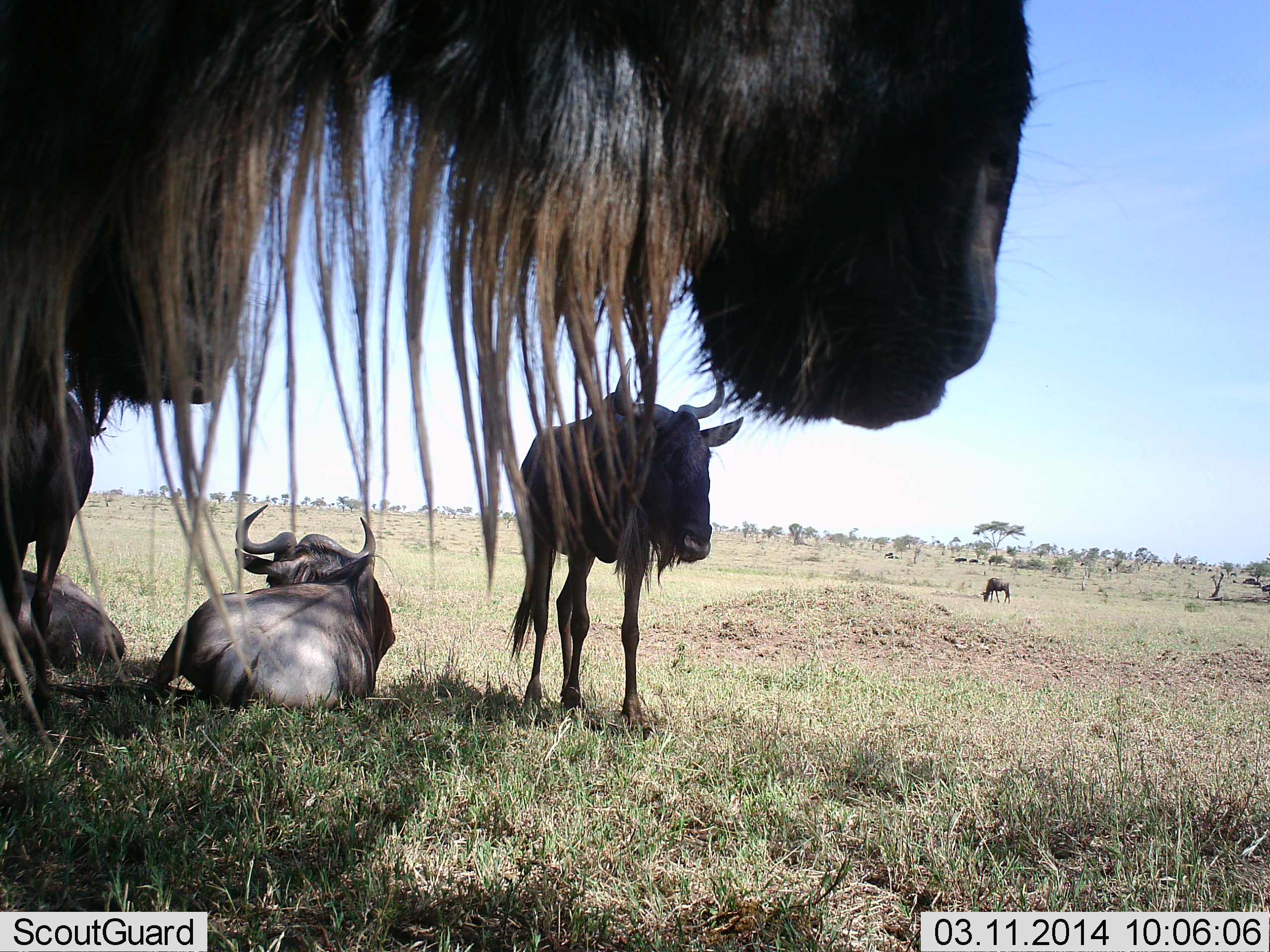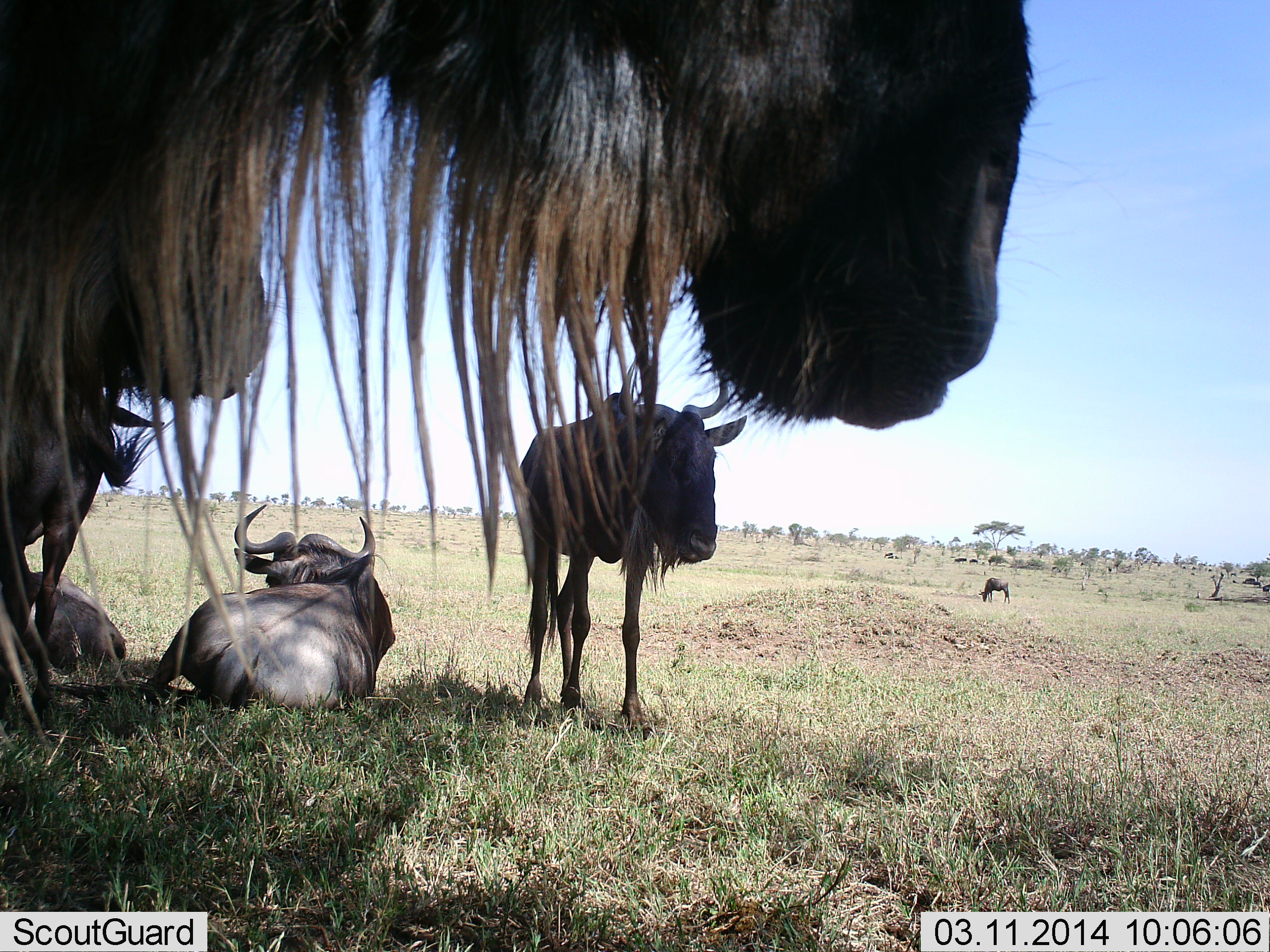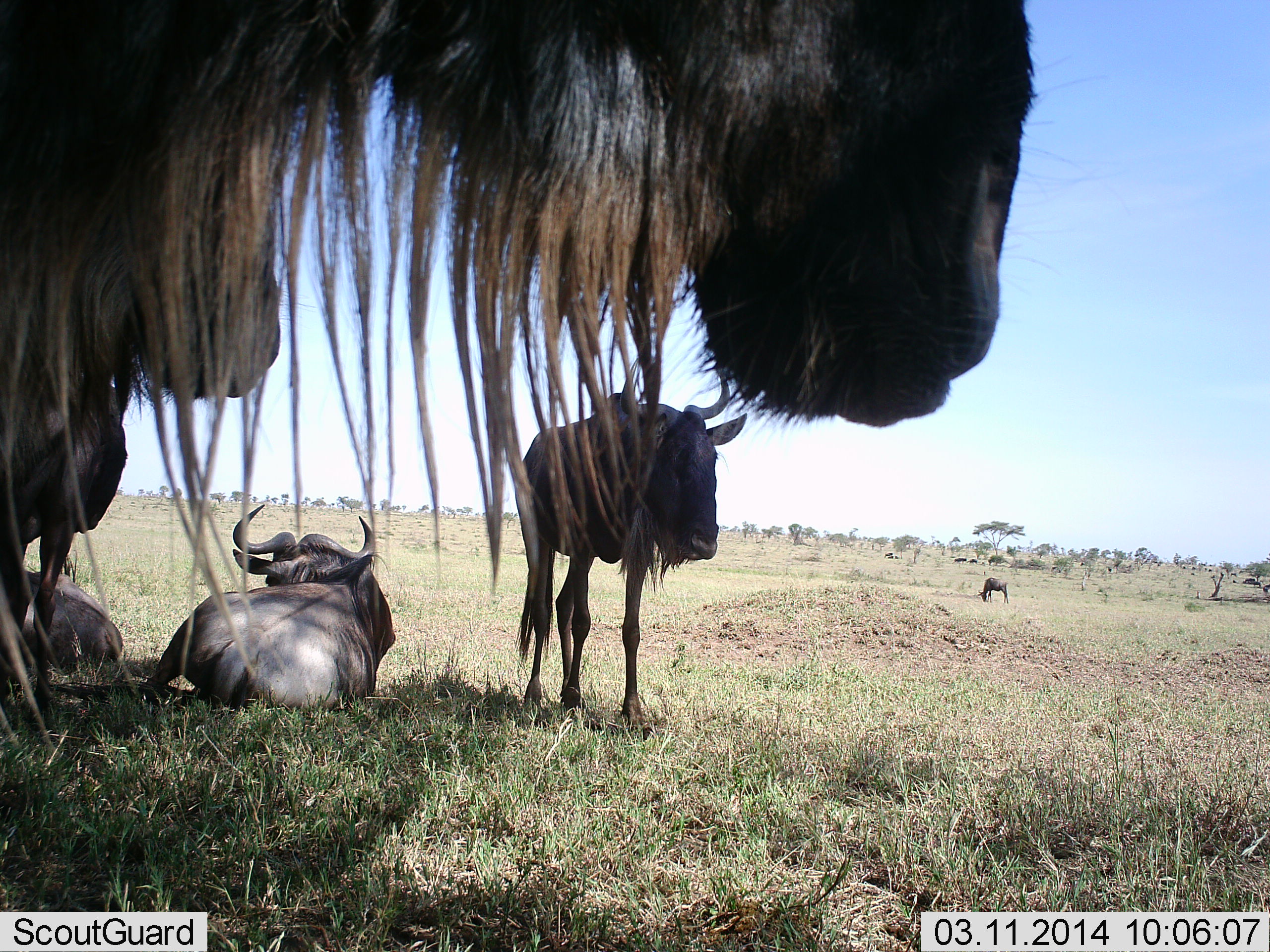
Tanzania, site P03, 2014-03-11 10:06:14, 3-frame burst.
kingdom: Animalia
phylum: Chordata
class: Mammalia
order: Artiodactyla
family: Bovidae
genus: Connochaetes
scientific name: Connochaetes taurinus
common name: blue wildebeest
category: wildebeest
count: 6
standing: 60%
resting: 90%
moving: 20%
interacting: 0%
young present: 0%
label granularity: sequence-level